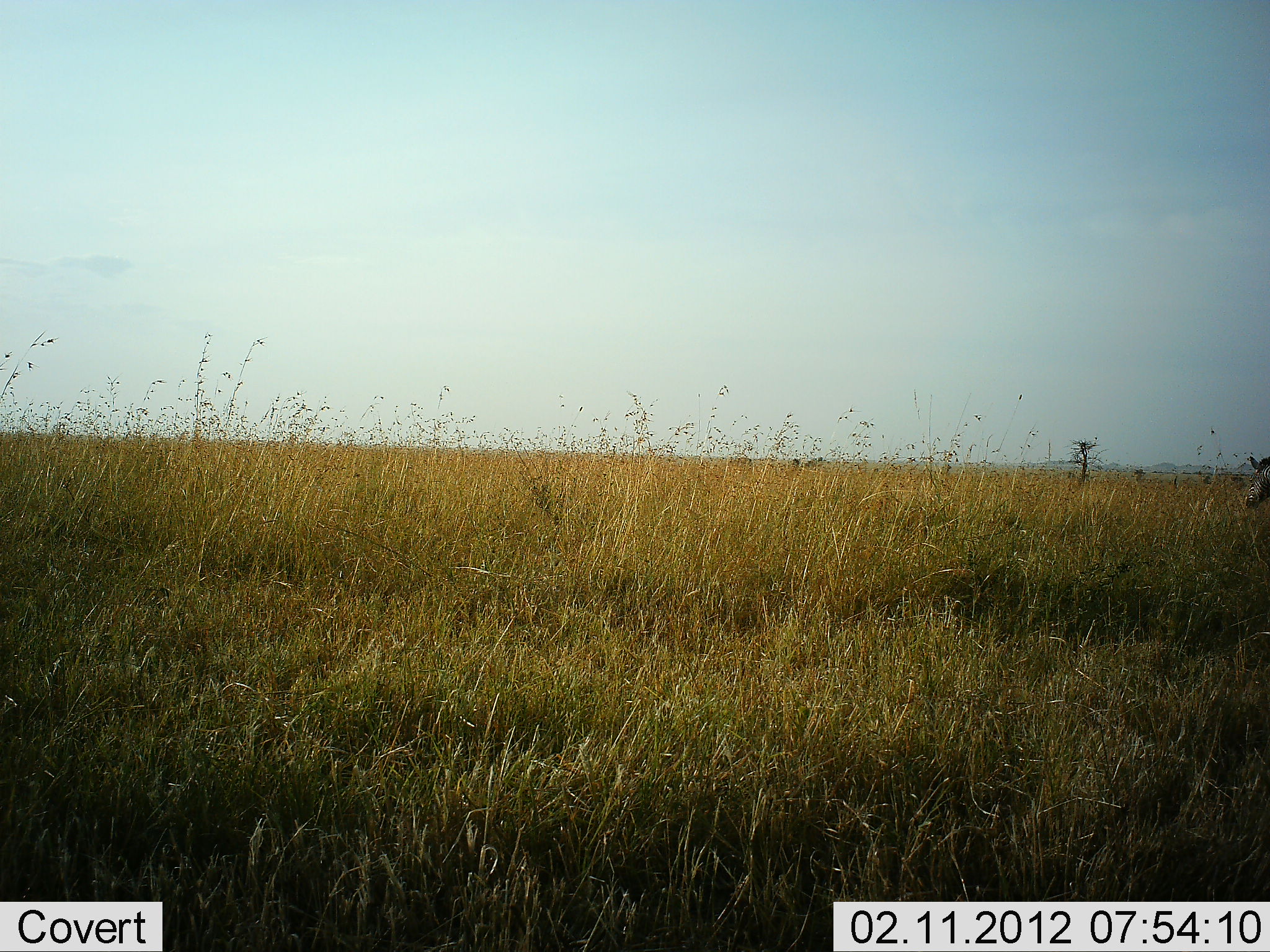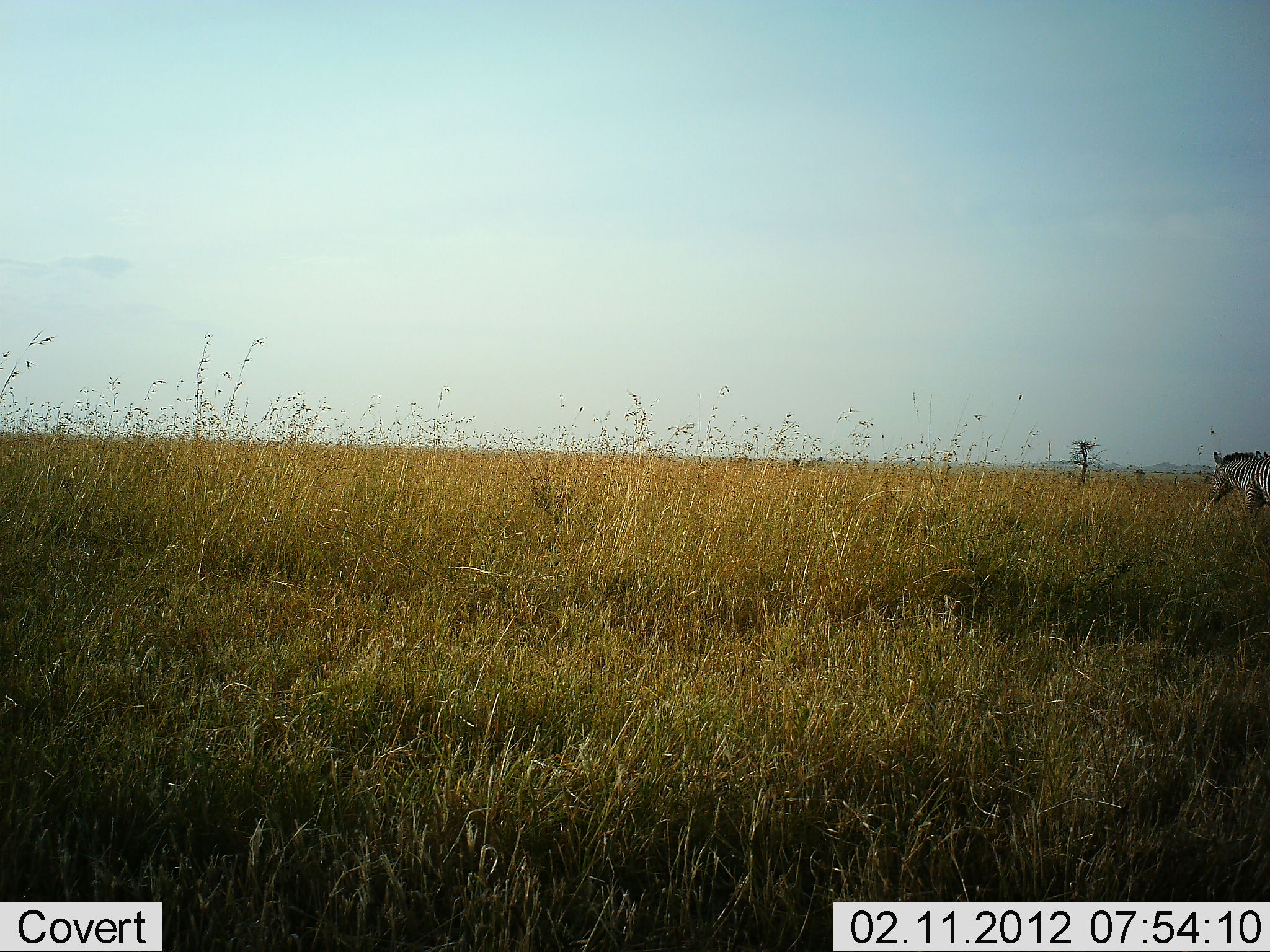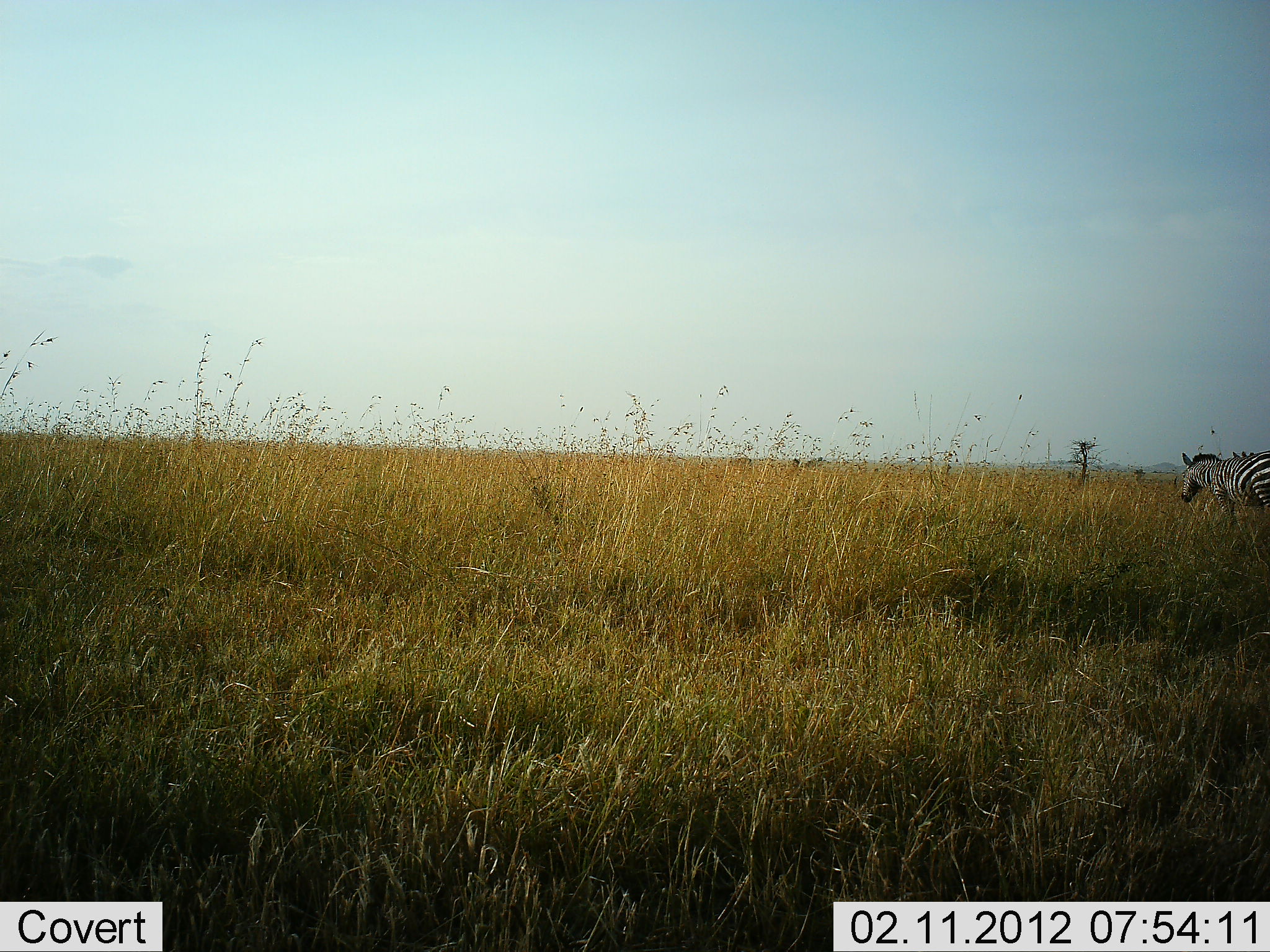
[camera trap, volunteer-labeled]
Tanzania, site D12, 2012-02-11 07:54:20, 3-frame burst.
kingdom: Animalia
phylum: Chordata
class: Mammalia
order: Perissodactyla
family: Equidae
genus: Equus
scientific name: Equus quagga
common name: plains zebra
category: zebra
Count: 1.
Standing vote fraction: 8%.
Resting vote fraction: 0%.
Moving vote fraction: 92%.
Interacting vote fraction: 0%.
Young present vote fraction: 0%.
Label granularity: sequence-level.